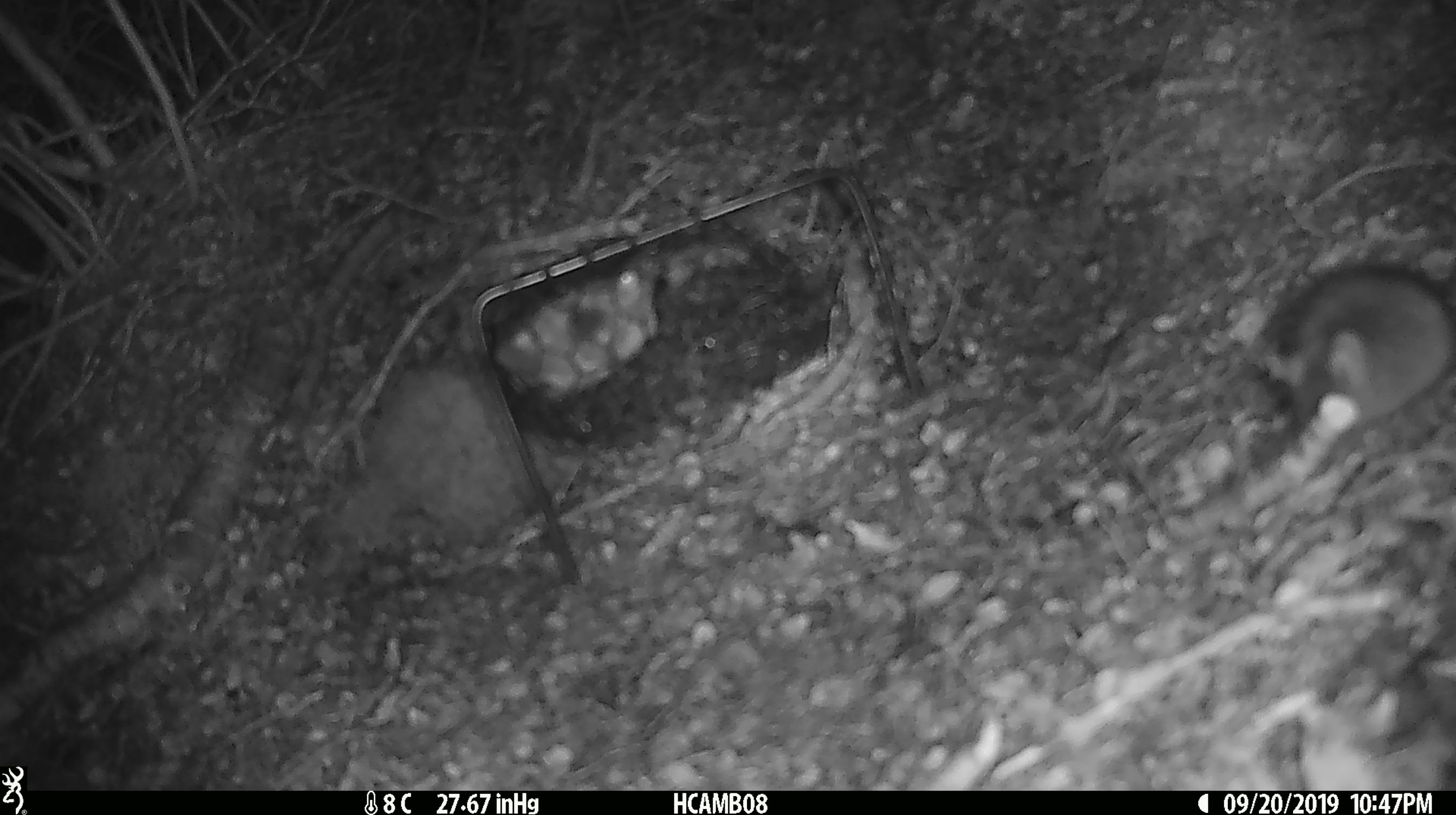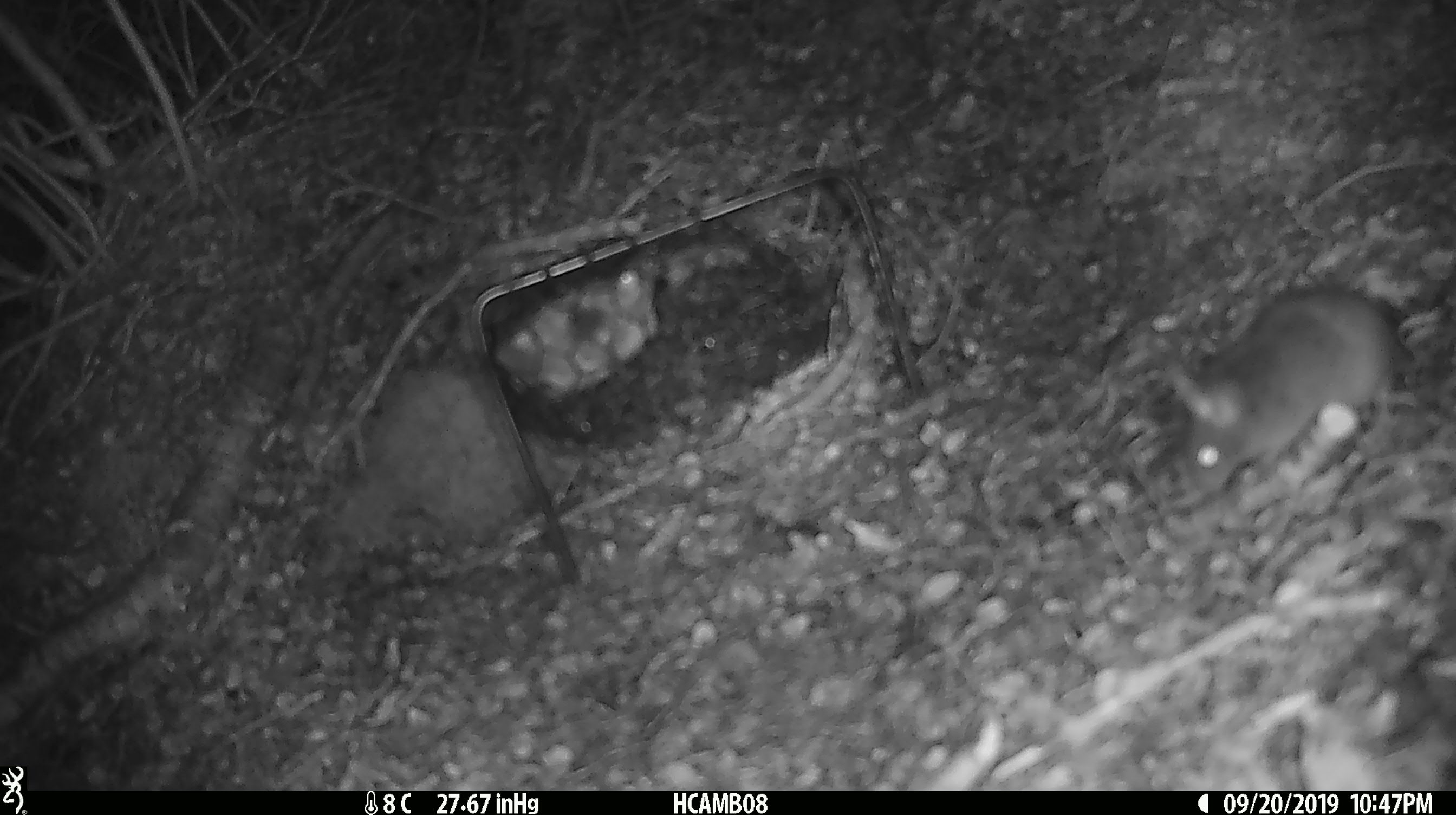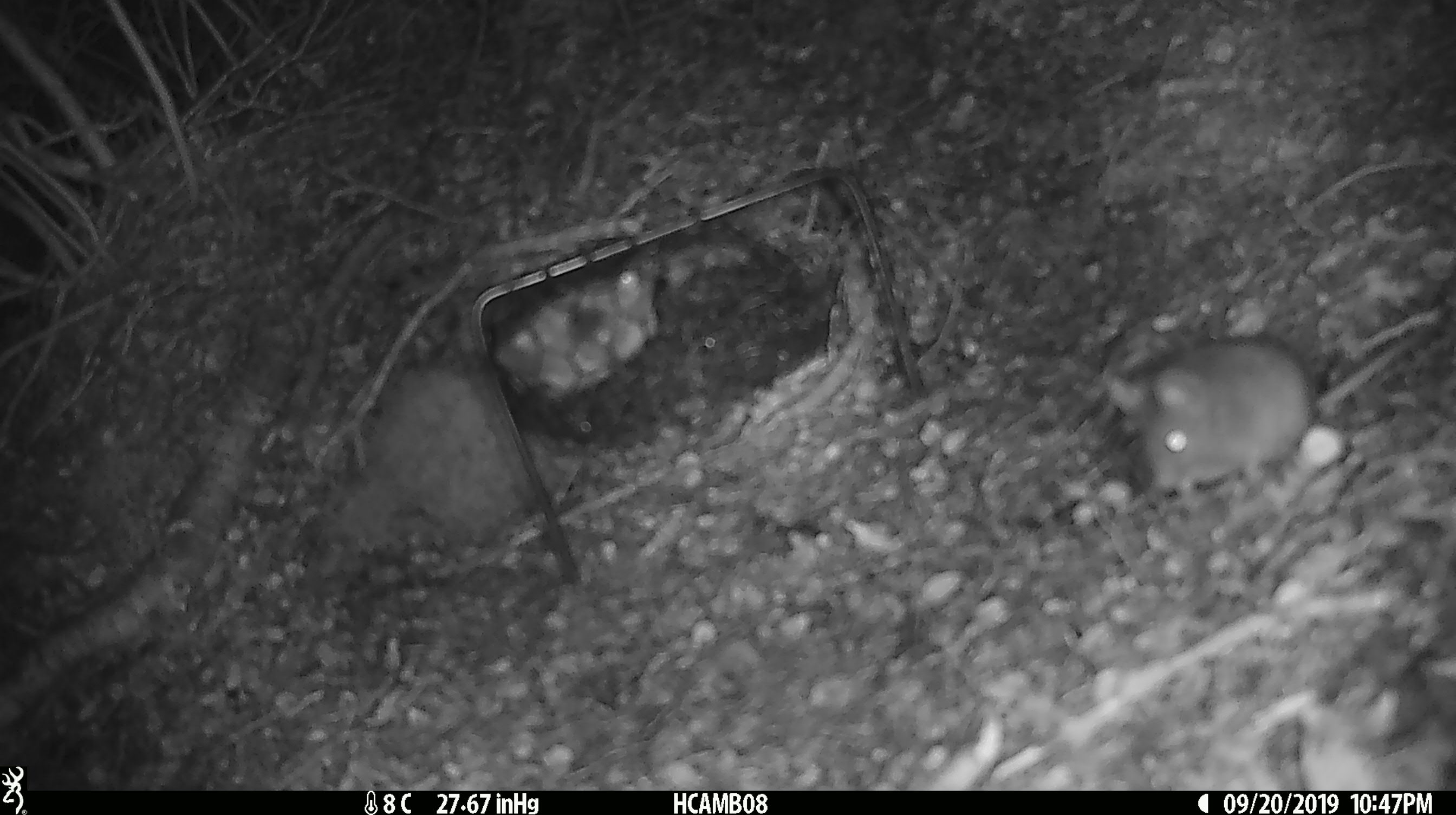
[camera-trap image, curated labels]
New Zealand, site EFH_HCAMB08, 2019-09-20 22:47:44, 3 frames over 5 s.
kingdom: Animalia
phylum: Chordata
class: Mammalia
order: Rodentia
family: Muridae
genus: Mus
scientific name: Mus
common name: mouse